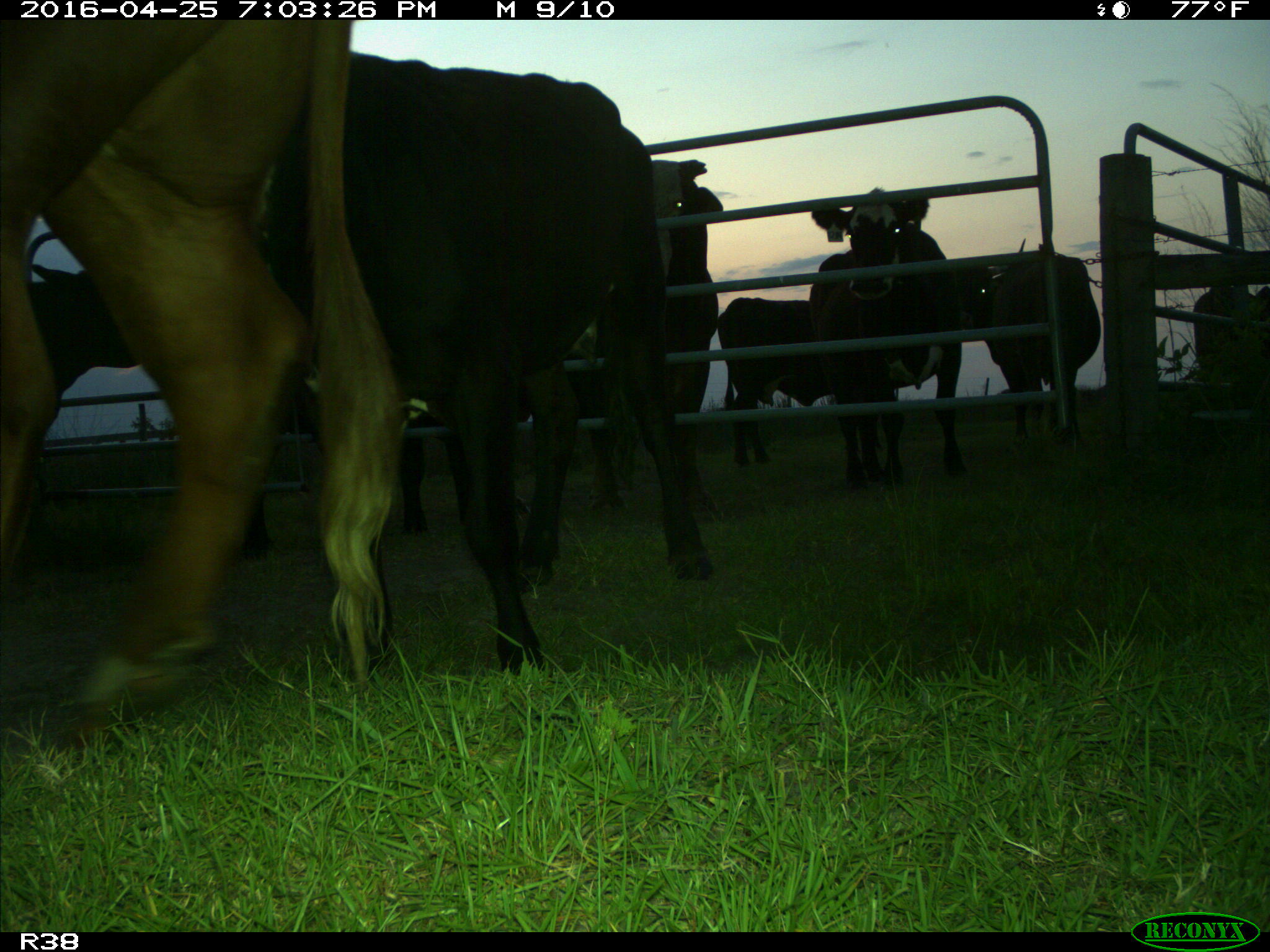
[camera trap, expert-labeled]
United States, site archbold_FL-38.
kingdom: Animalia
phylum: Chordata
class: Mammalia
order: Artiodactyla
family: Bovidae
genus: Bos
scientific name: Bos taurus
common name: domestic cow